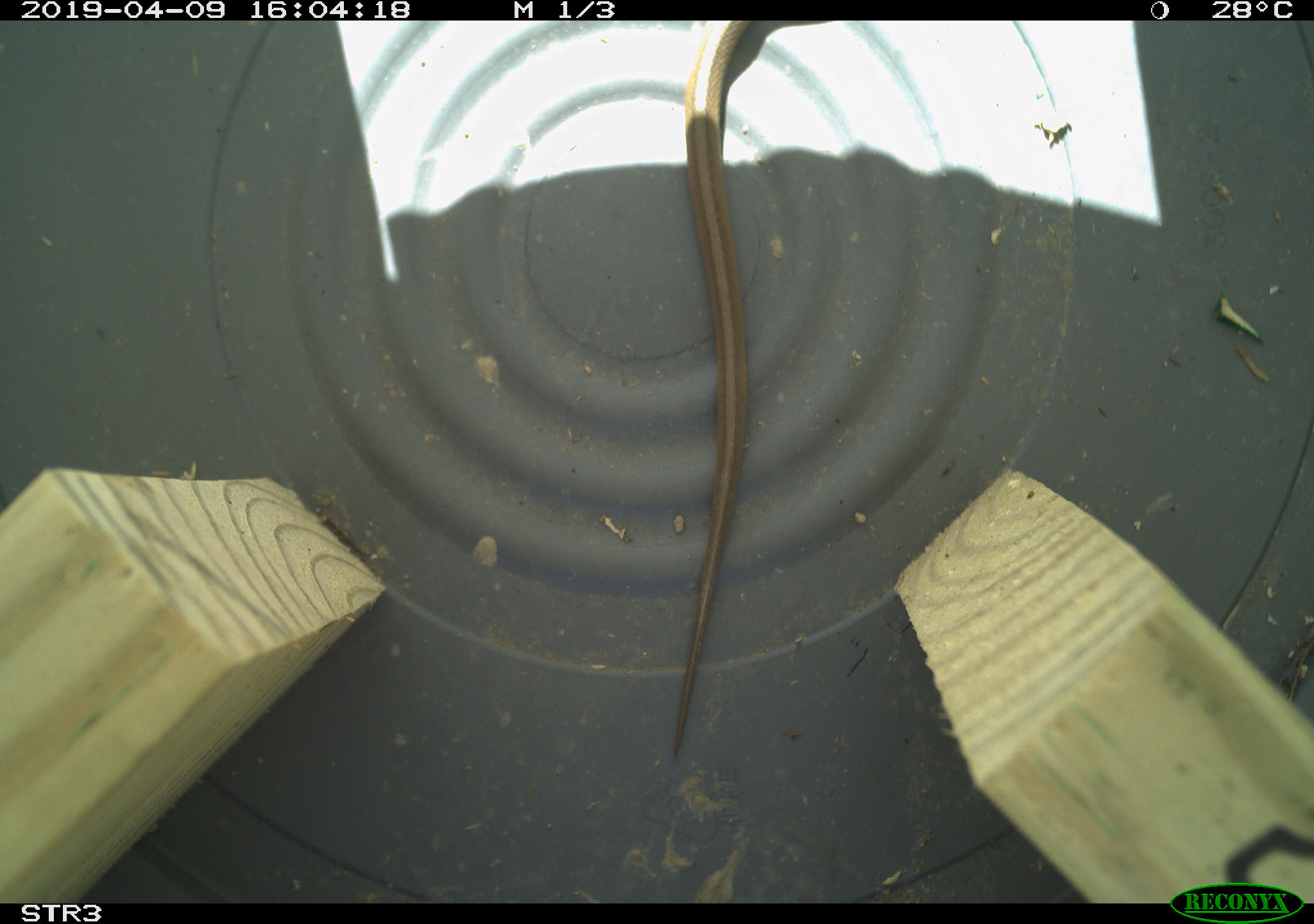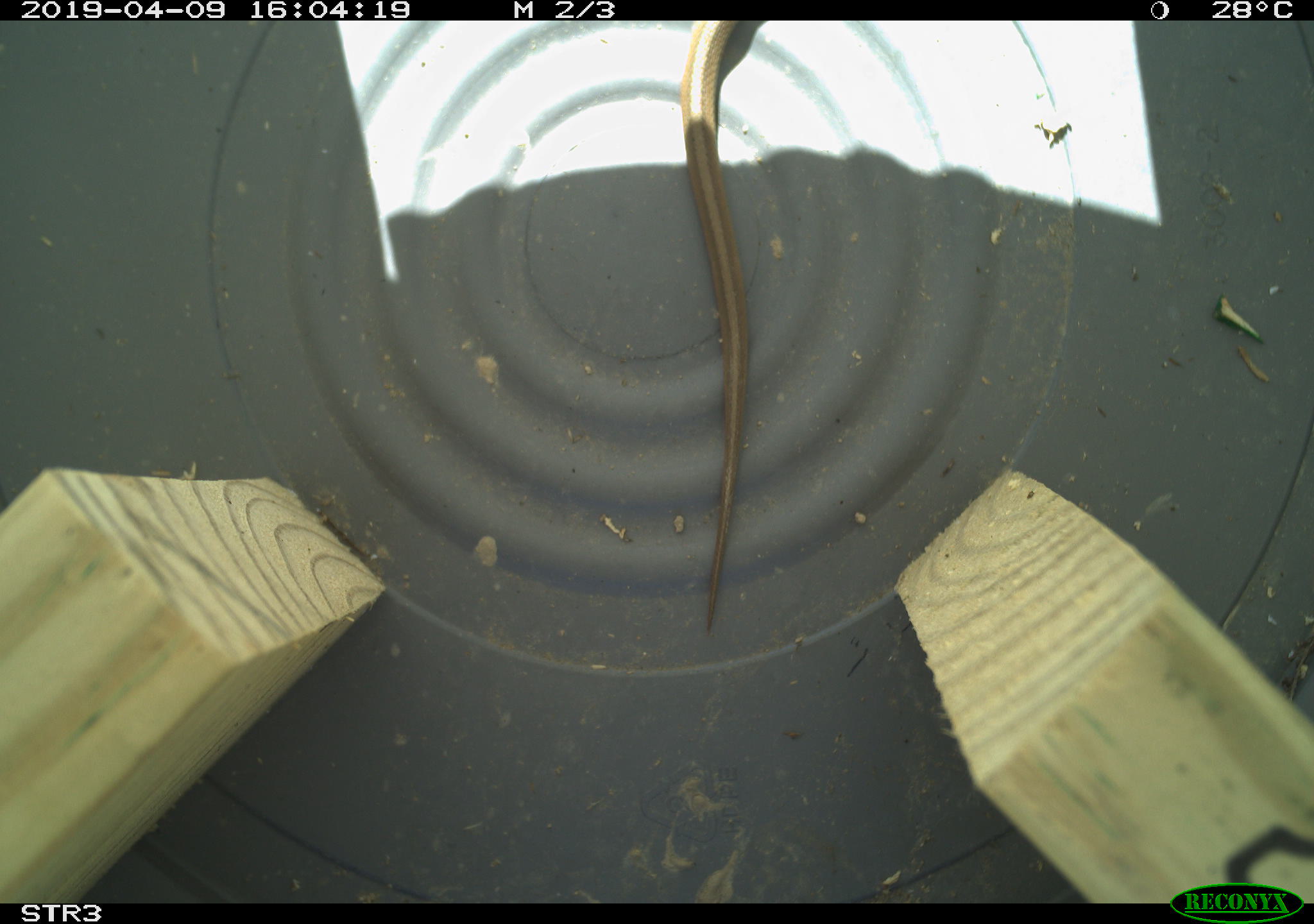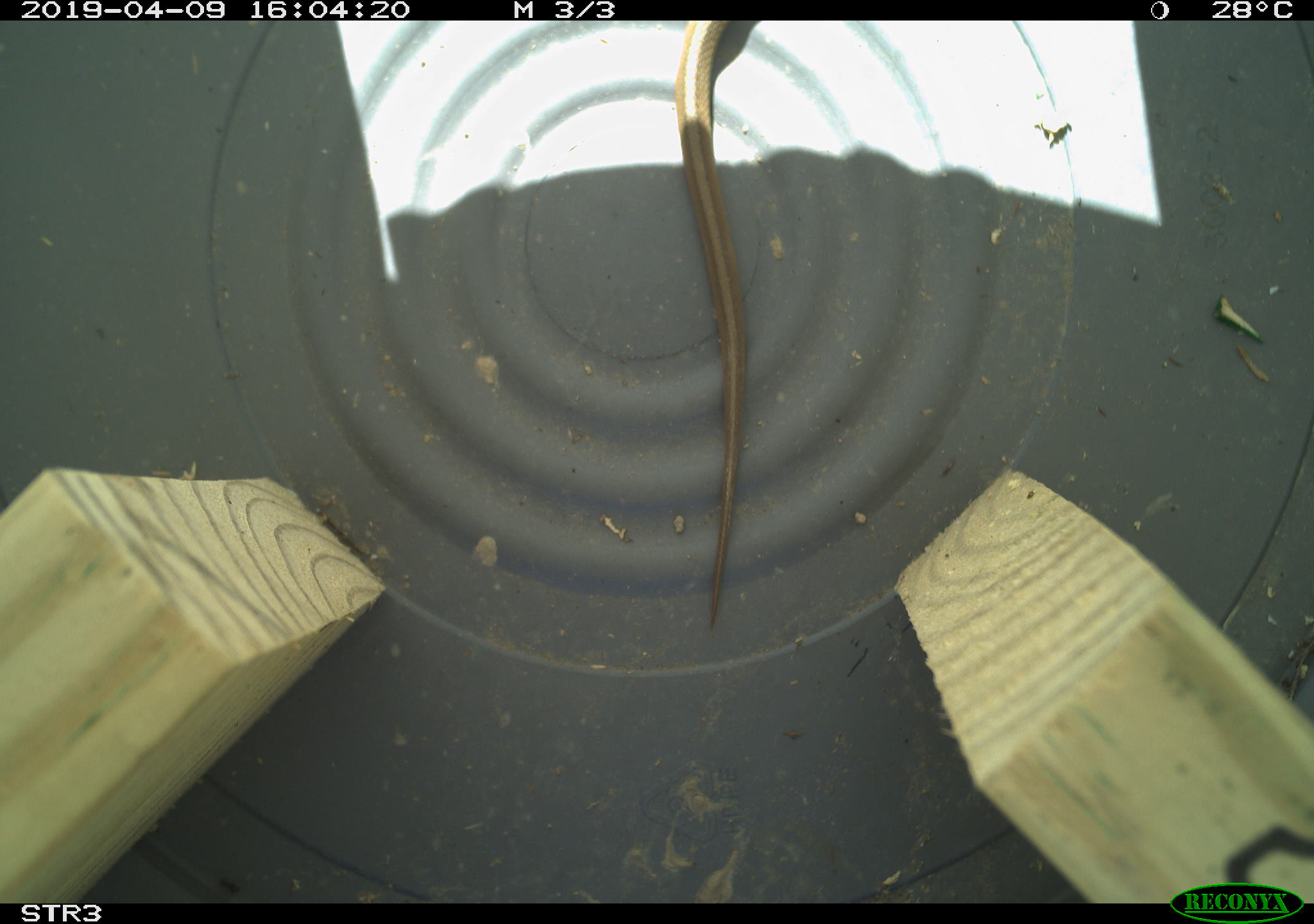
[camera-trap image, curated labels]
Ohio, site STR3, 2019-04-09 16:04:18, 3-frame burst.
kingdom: Animalia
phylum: Chordata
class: Reptilia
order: Squamata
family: Colubridae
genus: Storeria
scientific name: Storeria dekayi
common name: dekay's brownsnake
Dekay's brownsnake (Storeria dekayi).